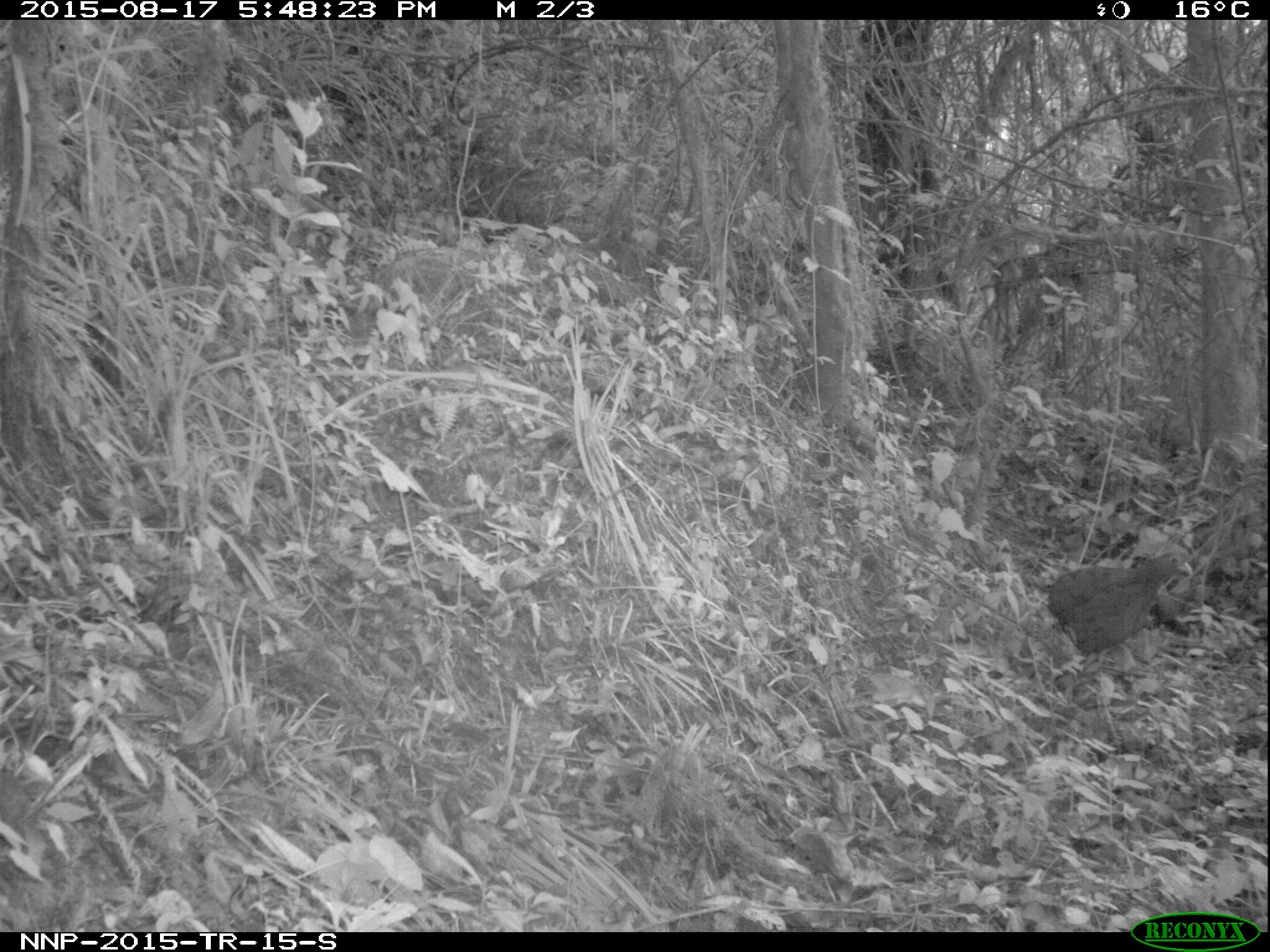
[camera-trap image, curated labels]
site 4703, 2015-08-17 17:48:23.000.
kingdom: Animalia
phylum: Chordata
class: Aves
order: Galliformes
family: Phasianidae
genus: Pternistis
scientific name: Pternistis nobilis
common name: handsome francolin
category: francolinus nobilis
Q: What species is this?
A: Francolinus nobilis (handsome francolin) (Pternistis nobilis).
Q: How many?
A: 1.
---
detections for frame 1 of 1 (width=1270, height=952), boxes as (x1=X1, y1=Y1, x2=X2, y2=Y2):
francolinus nobilis: (x1=1046, y1=548, x2=1194, y2=677)